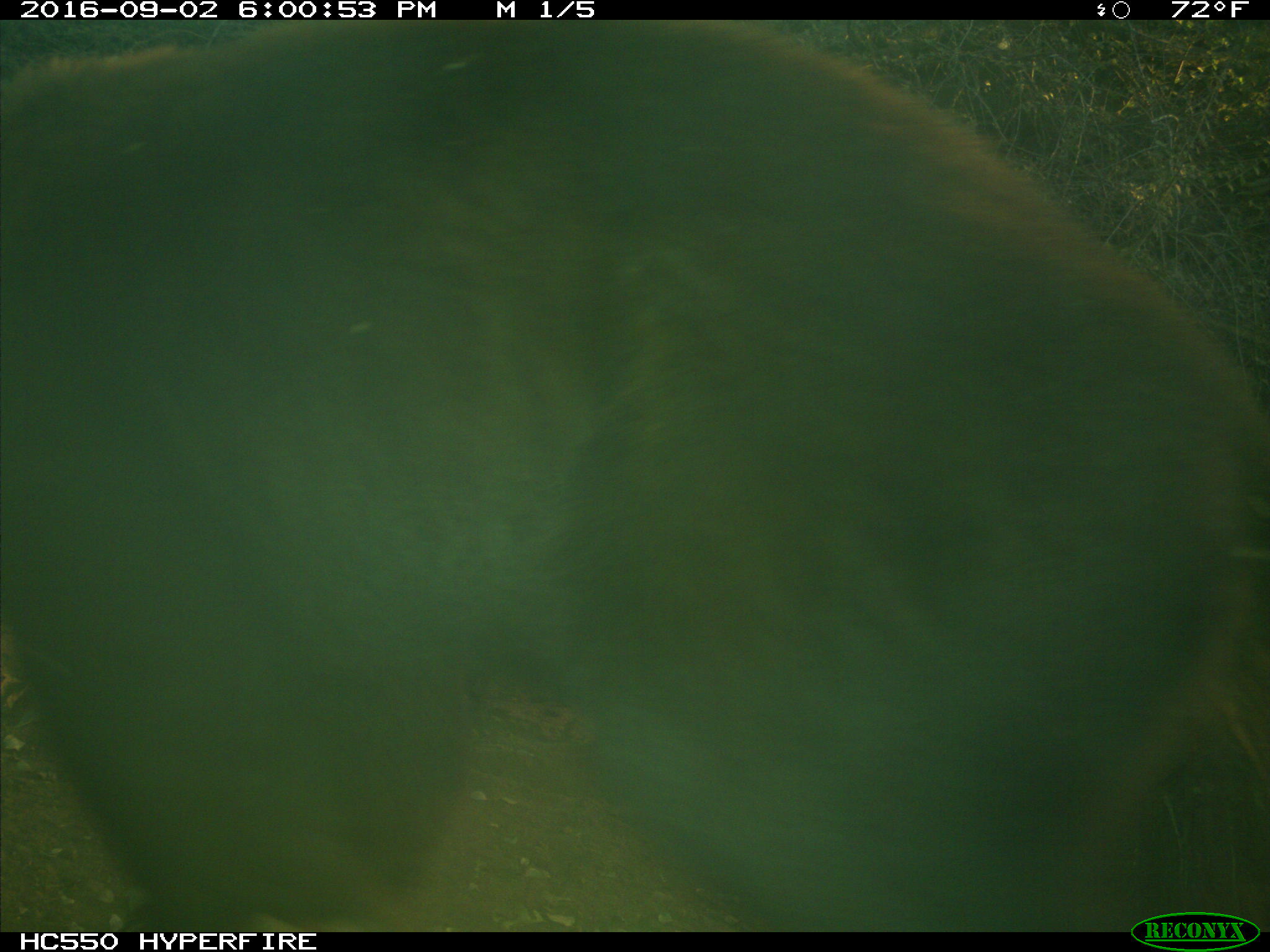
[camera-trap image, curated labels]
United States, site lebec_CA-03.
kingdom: Animalia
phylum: Chordata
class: Mammalia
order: Carnivora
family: Ursidae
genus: Ursus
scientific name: Ursus americanus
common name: american black bear